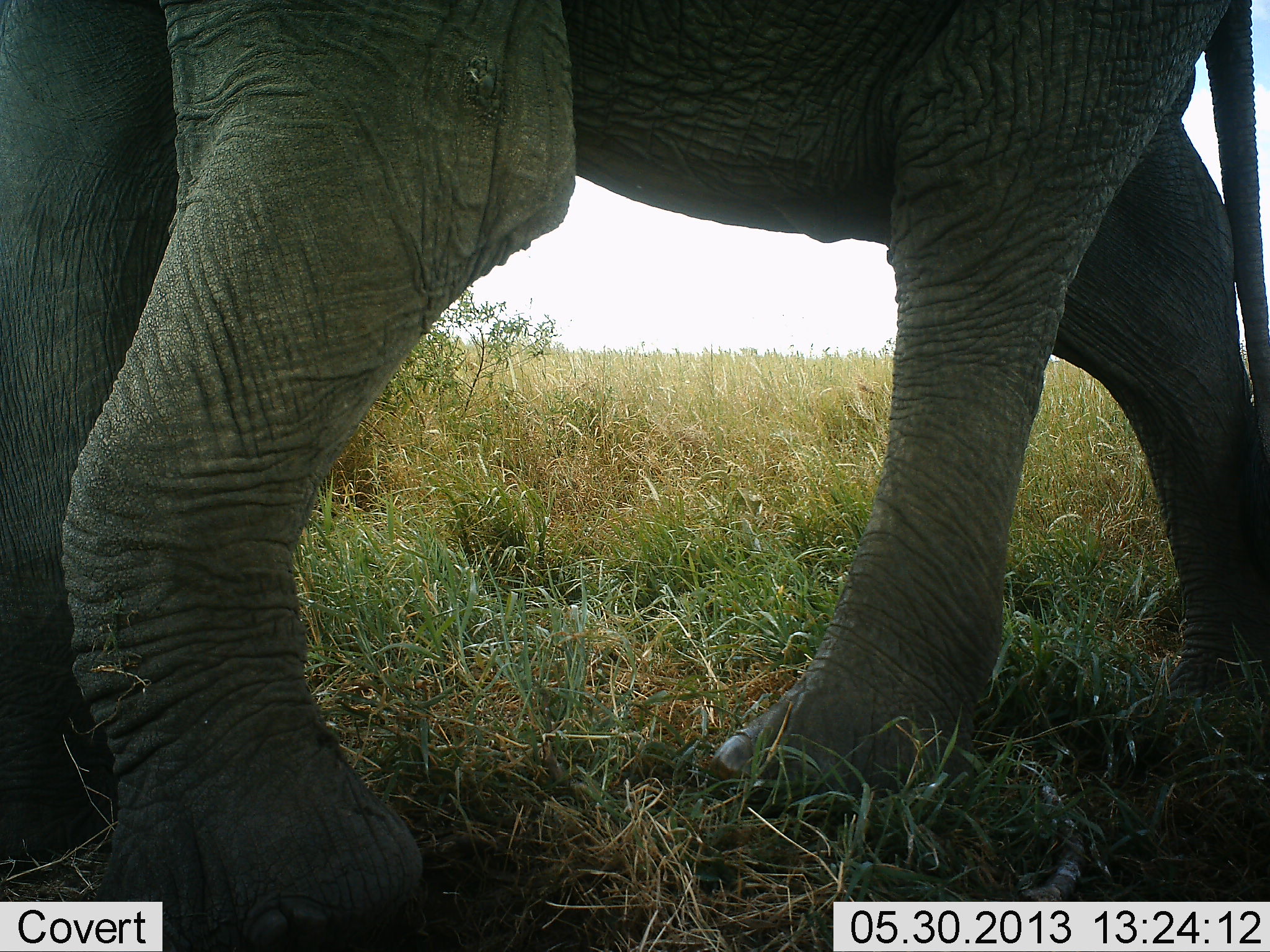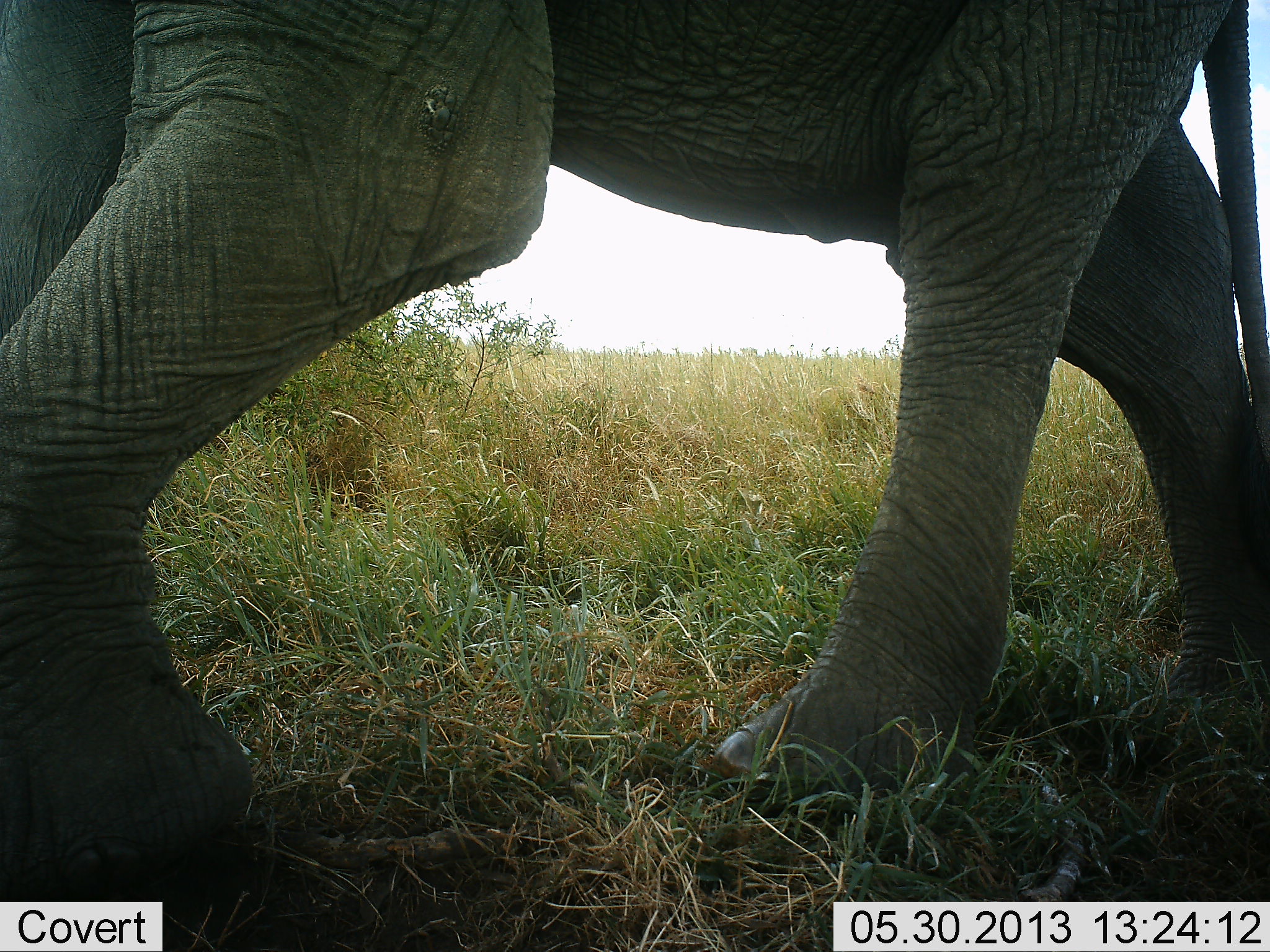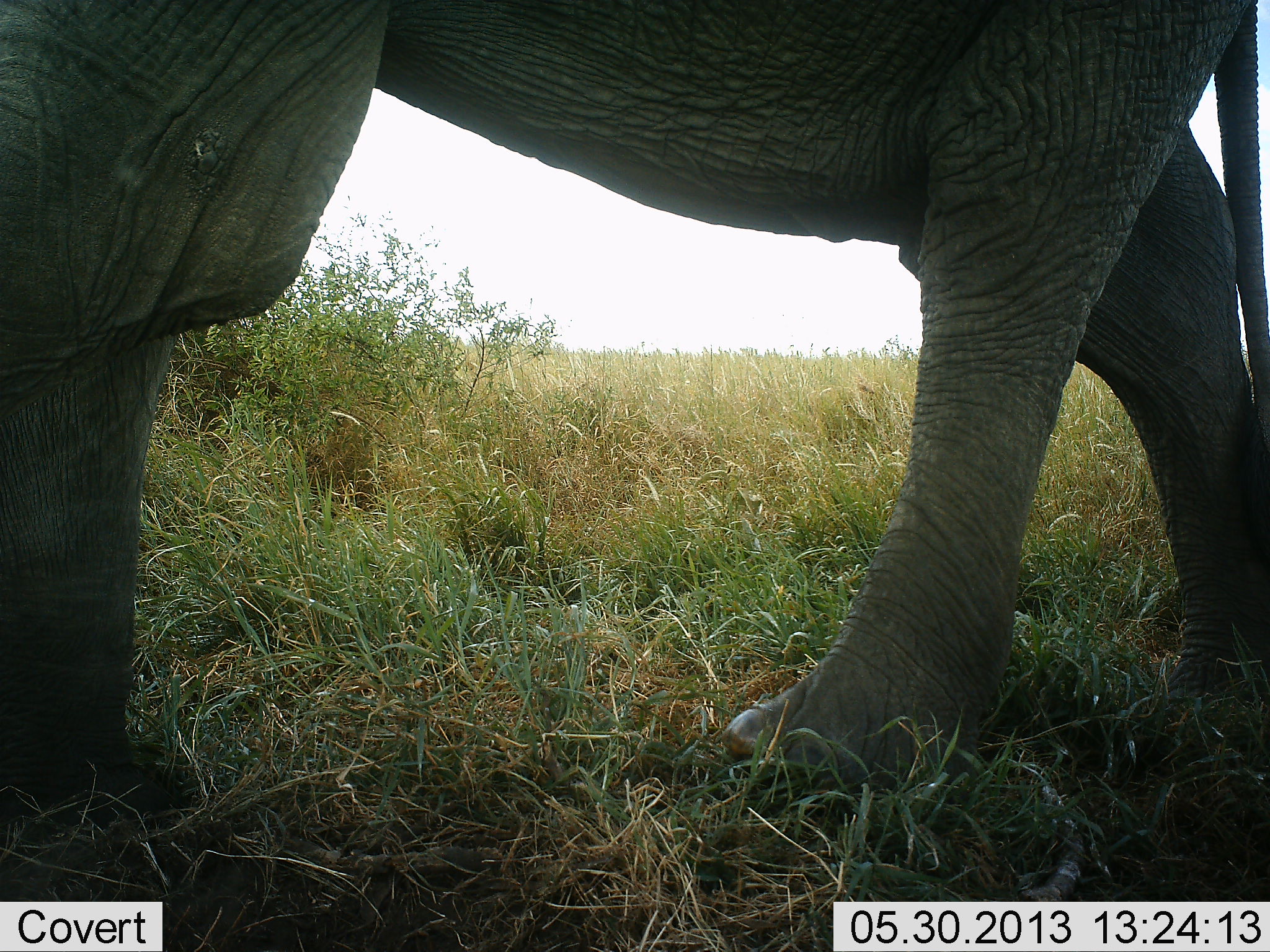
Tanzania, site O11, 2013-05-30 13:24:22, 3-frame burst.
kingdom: Animalia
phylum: Chordata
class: Mammalia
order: Proboscidea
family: Elephantidae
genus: Loxodonta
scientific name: Loxodonta africana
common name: african bush elephant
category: elephant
Elephant (african bush elephant) (Loxodonta africana), count 1. Behavior (volunteer vote fractions): standing 33%, resting 7%, moving 60%, interacting 0%. Young present (vote fraction): 0%. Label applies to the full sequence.